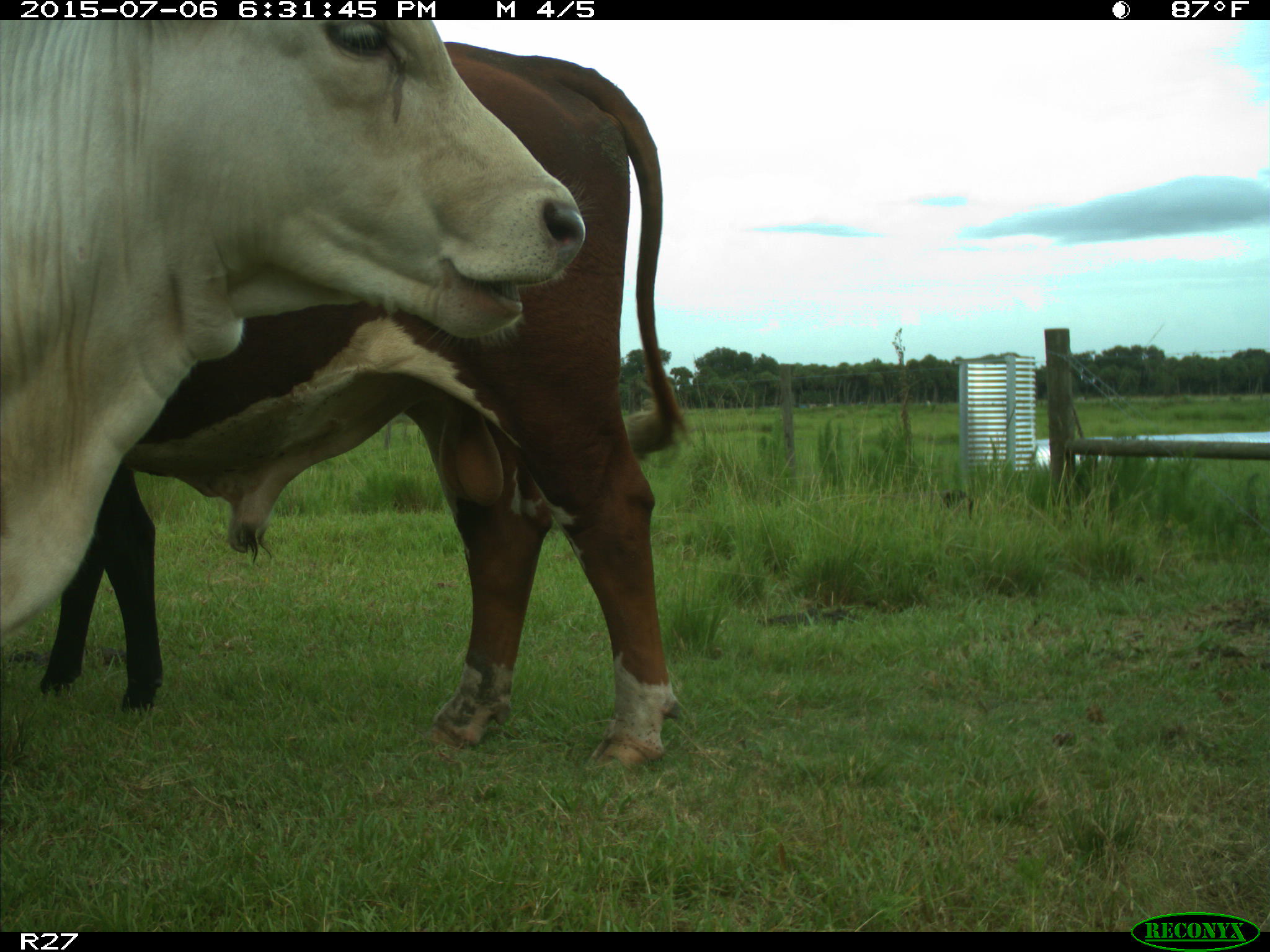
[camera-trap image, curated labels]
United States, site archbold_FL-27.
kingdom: Animalia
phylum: Chordata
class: Mammalia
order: Artiodactyla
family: Bovidae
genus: Bos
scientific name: Bos taurus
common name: domestic cow